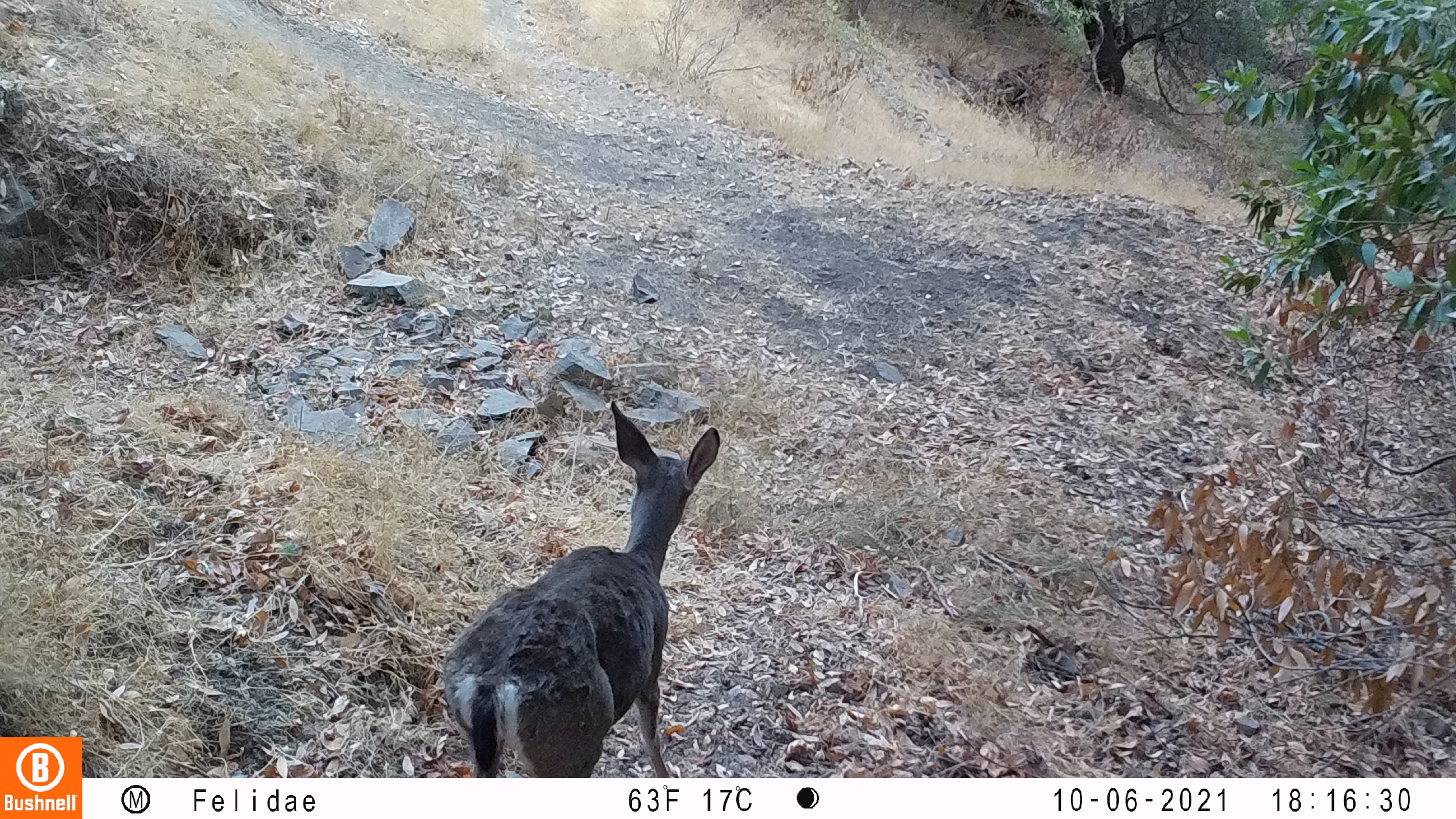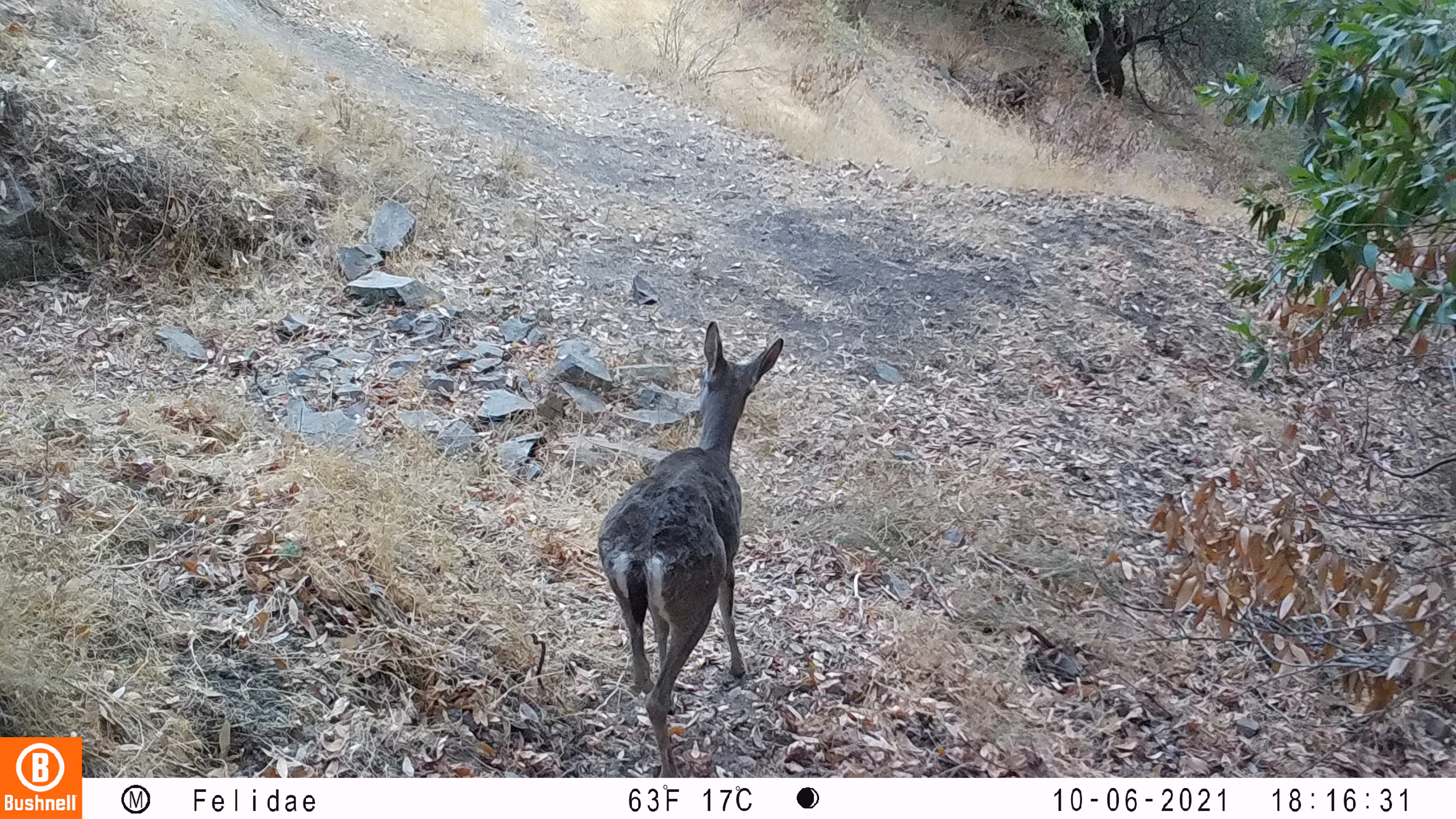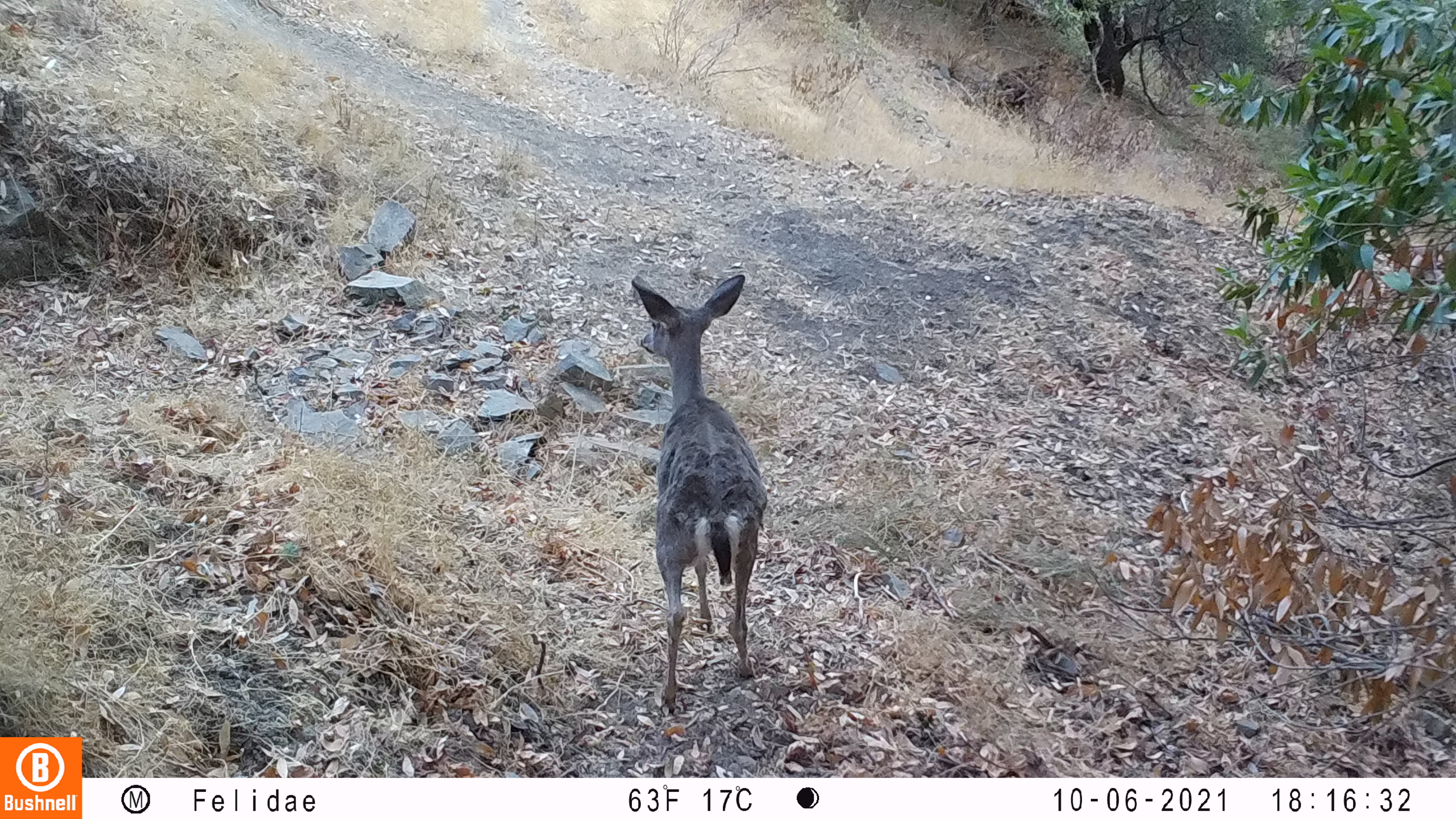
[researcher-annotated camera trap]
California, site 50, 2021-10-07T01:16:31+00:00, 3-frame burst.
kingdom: Animalia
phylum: Chordata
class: Mammalia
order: Artiodactyla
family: Cervidae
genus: Odocoileus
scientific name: Odocoileus hemionus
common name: mule deer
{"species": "mule deer (Odocoileus hemionus)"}